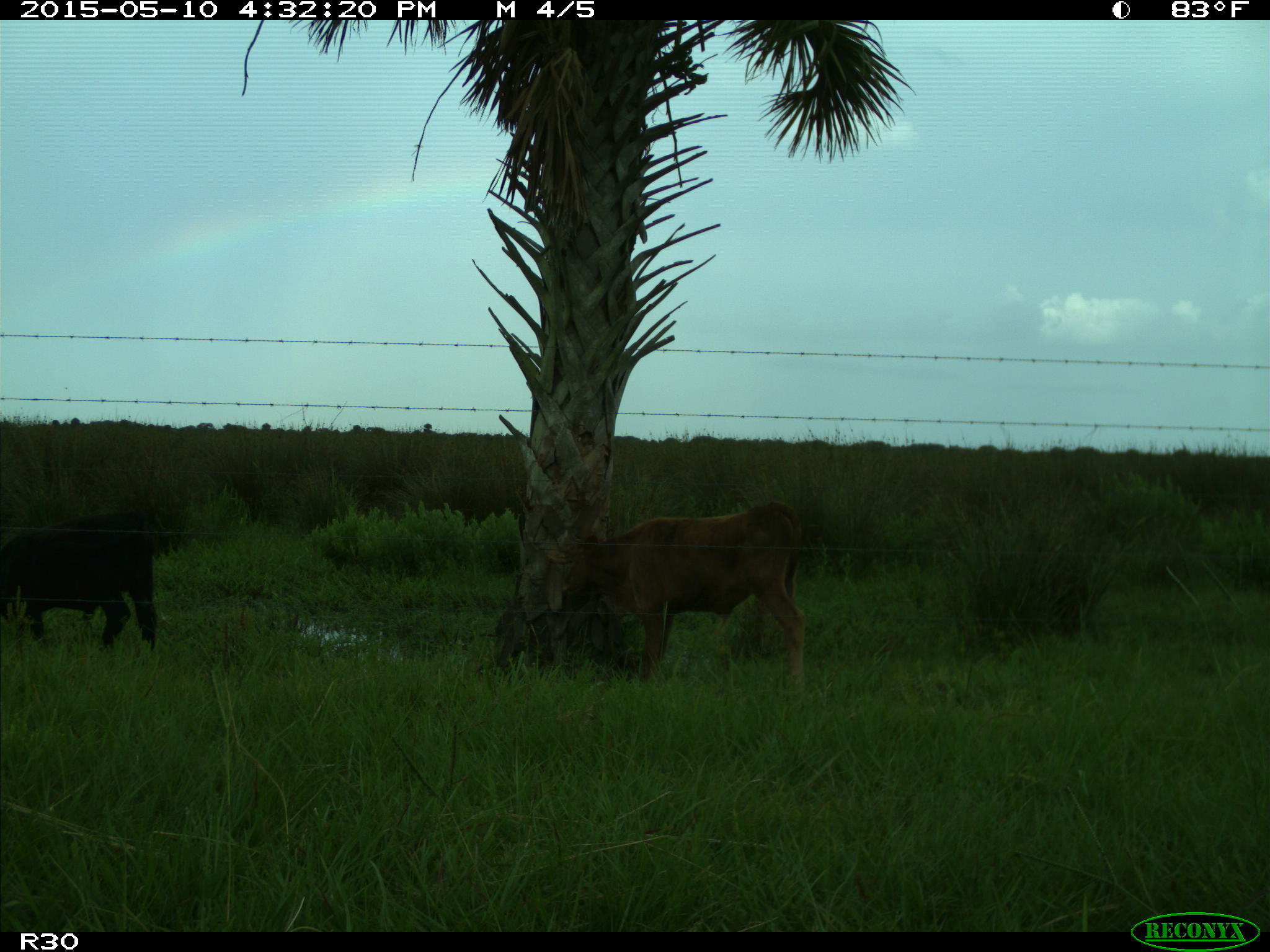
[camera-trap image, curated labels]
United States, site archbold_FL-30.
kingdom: Animalia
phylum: Chordata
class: Mammalia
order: Artiodactyla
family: Bovidae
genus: Bos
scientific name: Bos taurus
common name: domestic cow